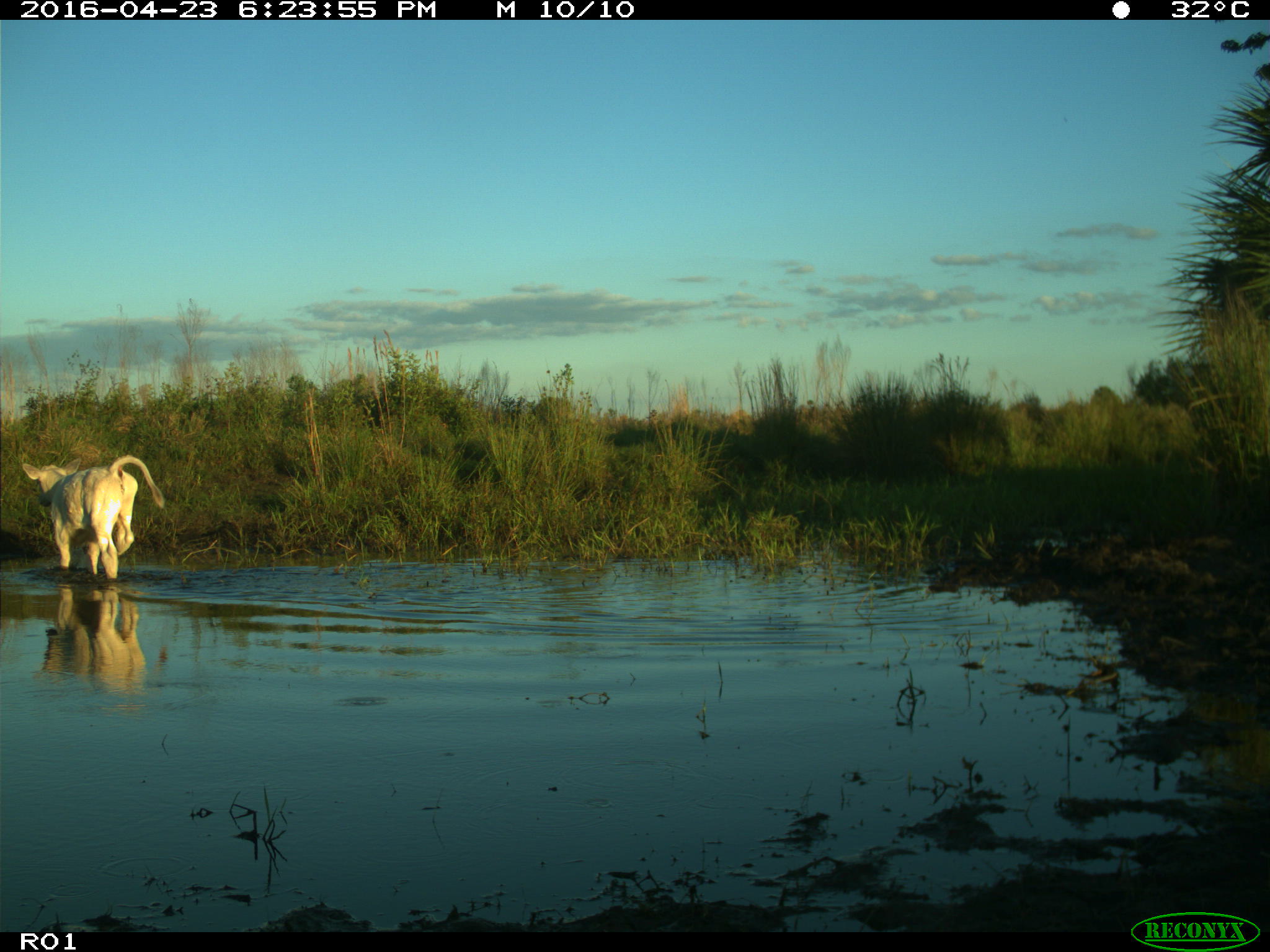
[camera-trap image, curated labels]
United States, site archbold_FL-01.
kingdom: Animalia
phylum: Chordata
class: Mammalia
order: Artiodactyla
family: Bovidae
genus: Bos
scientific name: Bos taurus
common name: domestic cow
Bos taurus (domestic cow).